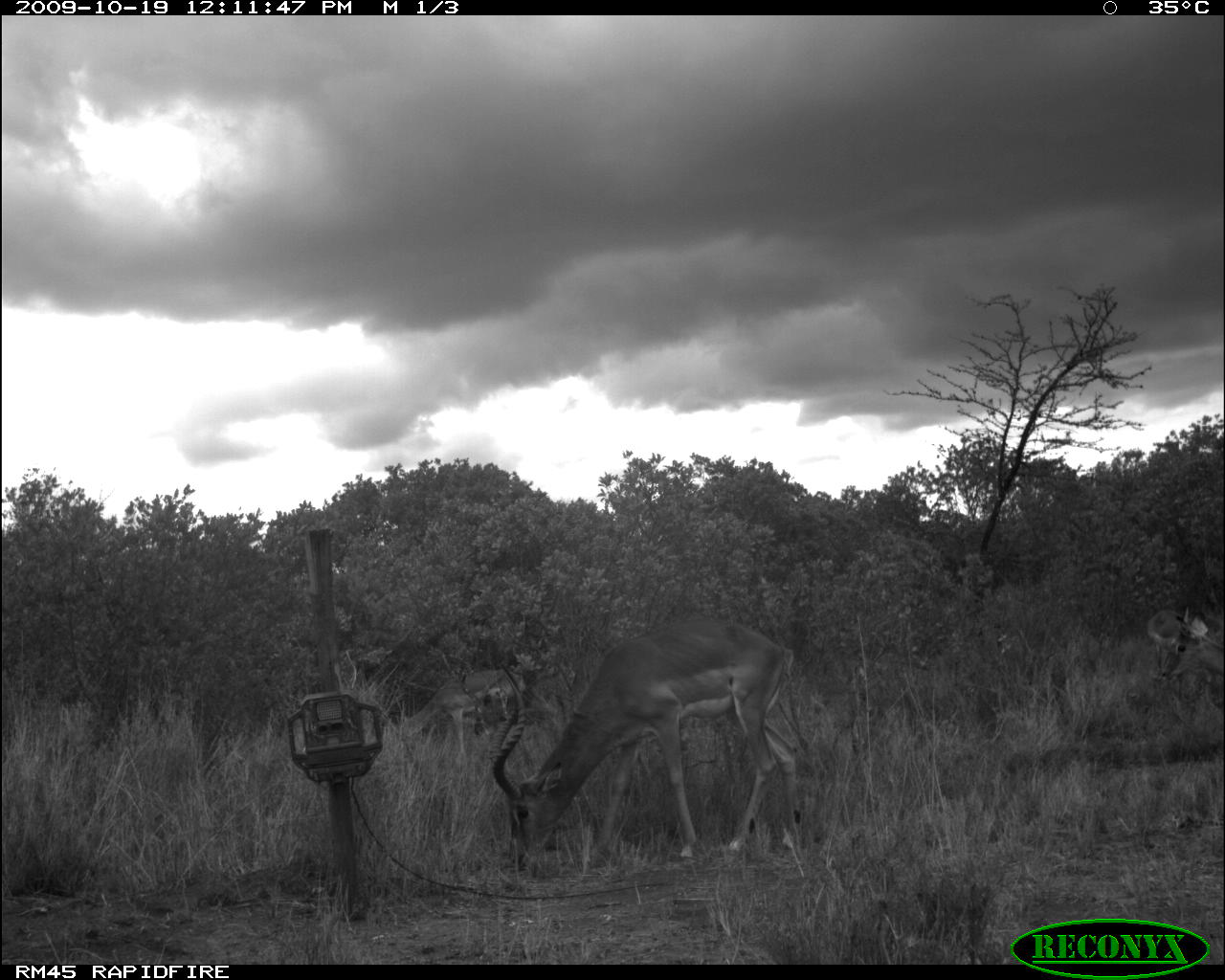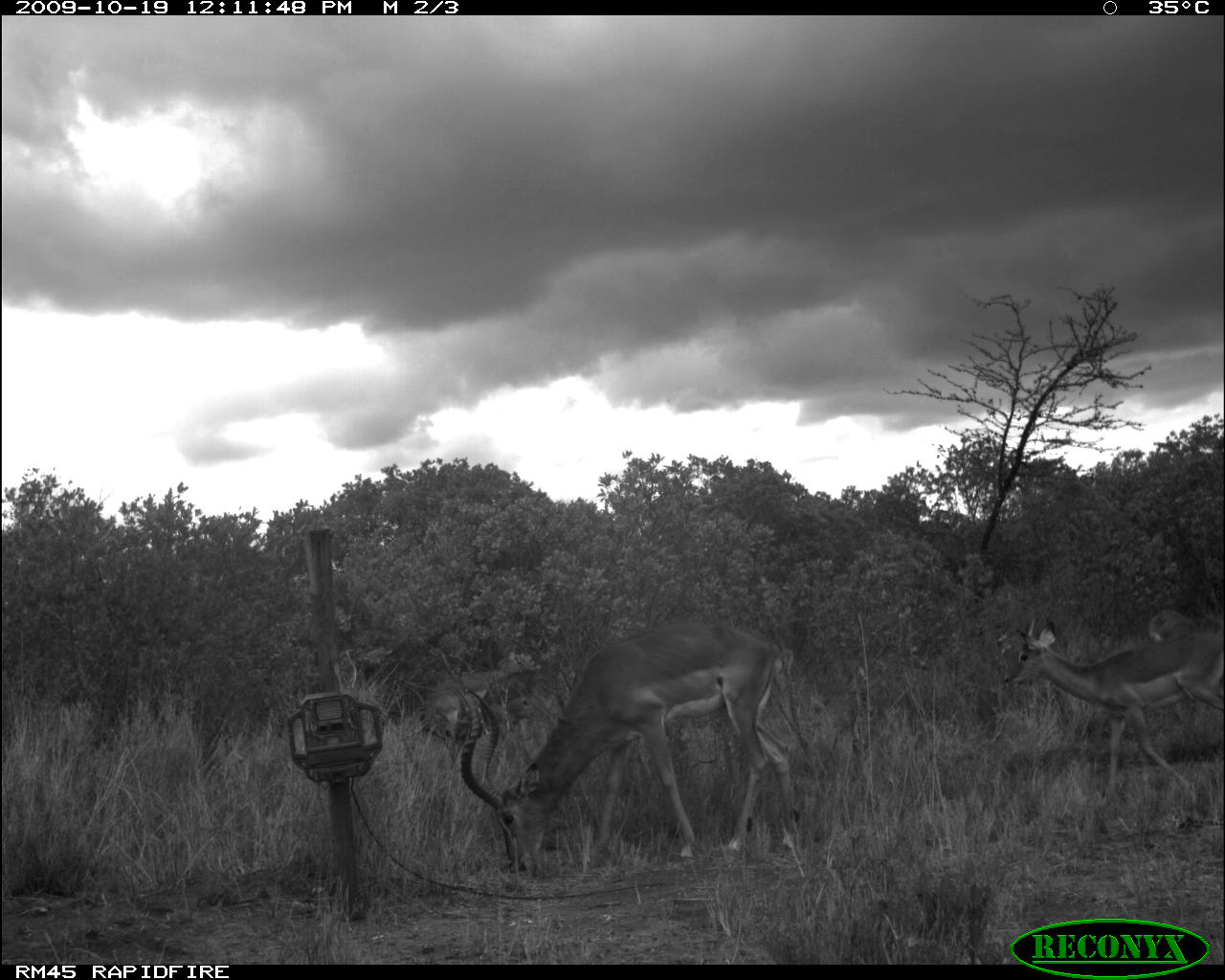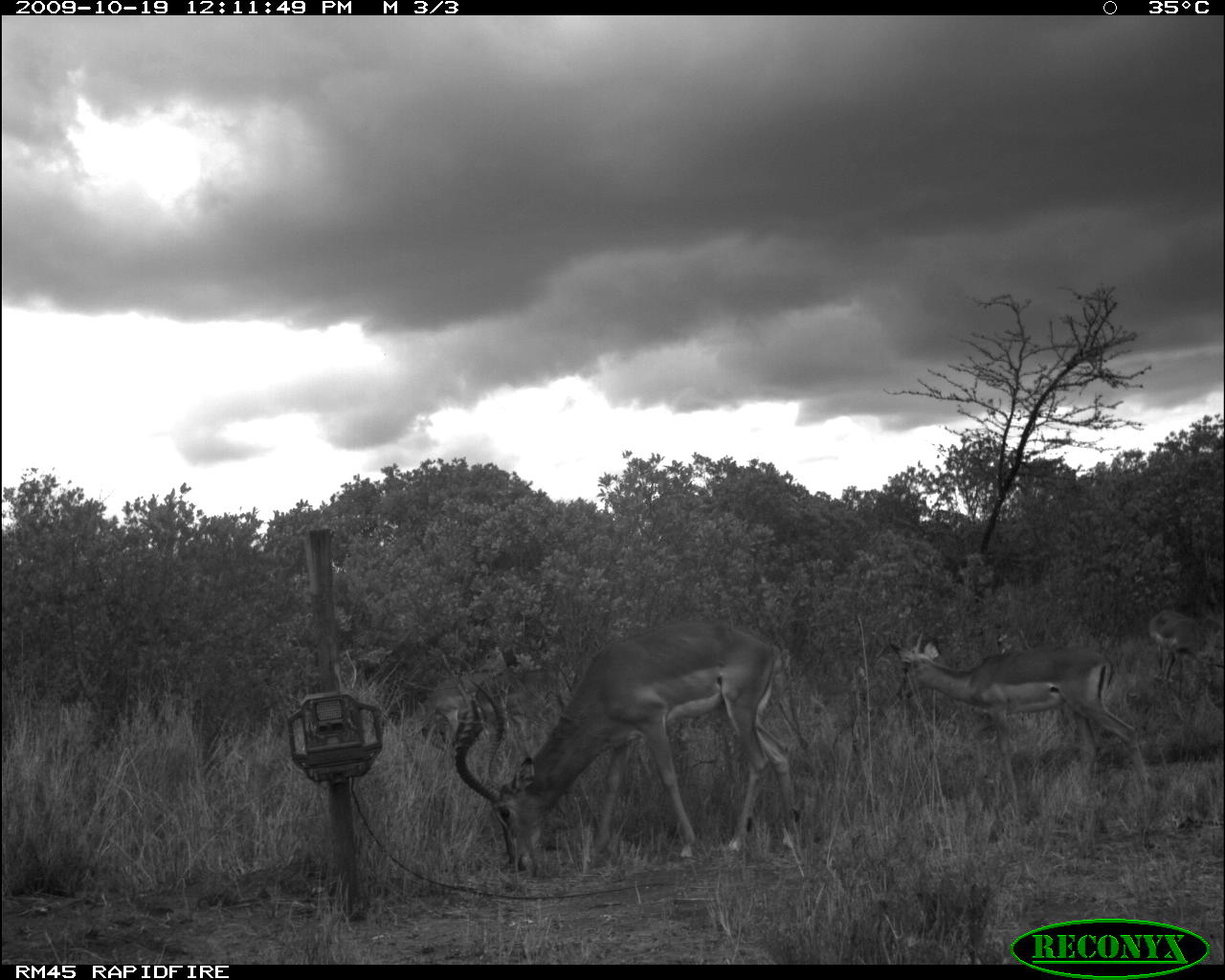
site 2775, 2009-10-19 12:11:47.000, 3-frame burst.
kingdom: Animalia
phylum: Chordata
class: Mammalia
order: Artiodactyla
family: Bovidae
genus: Aepyceros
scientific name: Aepyceros melampus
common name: impala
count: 4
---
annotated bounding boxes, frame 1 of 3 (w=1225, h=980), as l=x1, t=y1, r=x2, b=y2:
aepyceros melampus: l=491, t=622, r=809, b=860; l=396, t=669, r=523, b=758; l=1144, t=606, r=1225, b=707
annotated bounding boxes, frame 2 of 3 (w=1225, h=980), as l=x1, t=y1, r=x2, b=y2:
aepyceros melampus: l=454, t=620, r=807, b=870; l=1004, t=620, r=1224, b=794; l=475, t=666, r=578, b=757; l=419, t=664, r=523, b=742; l=1148, t=610, r=1195, b=640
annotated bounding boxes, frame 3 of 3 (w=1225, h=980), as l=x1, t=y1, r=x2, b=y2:
aepyceros melampus: l=455, t=621, r=811, b=849; l=887, t=634, r=1151, b=792; l=431, t=647, r=519, b=746; l=1150, t=610, r=1203, b=686